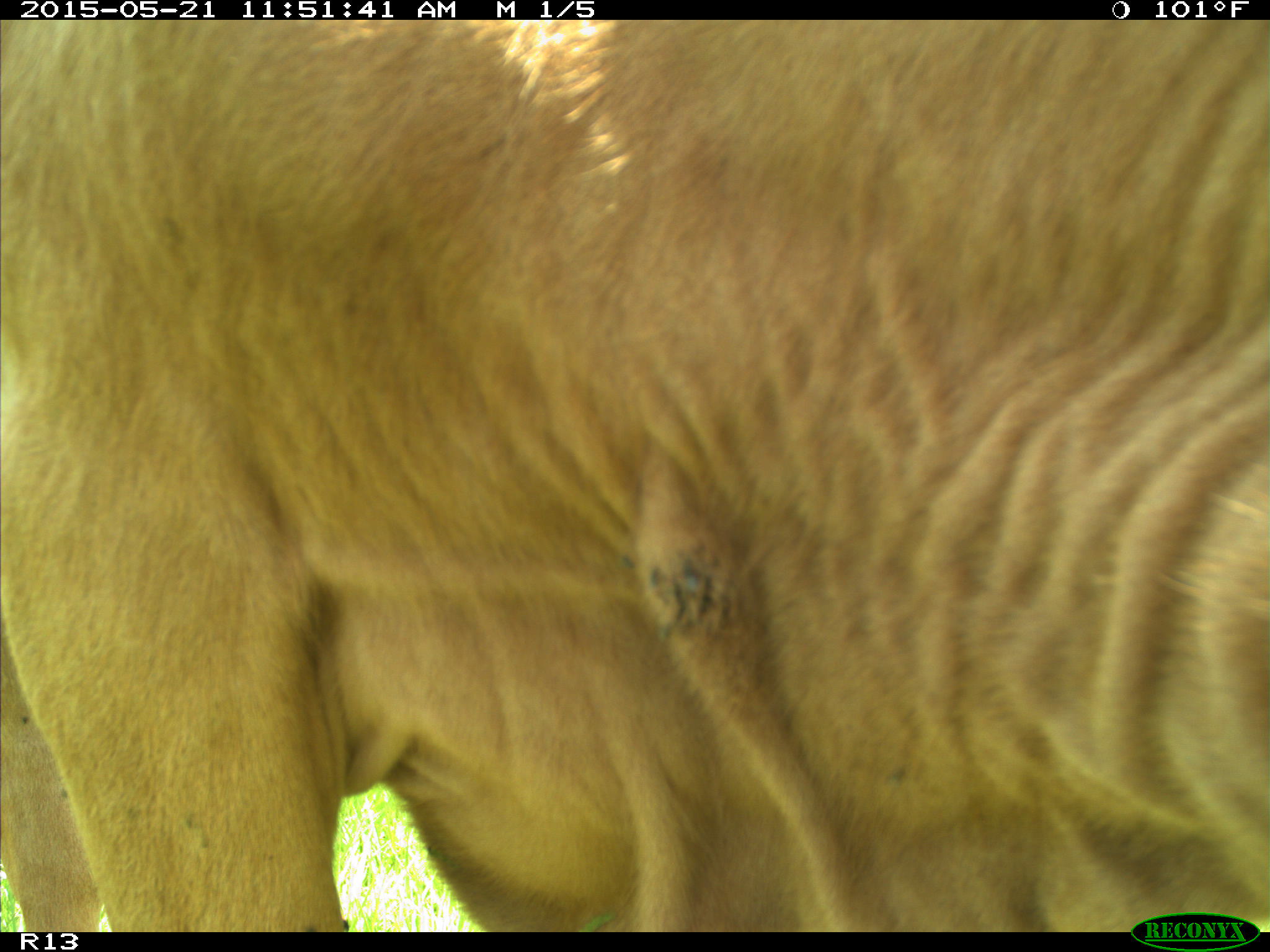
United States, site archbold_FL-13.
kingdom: Animalia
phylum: Chordata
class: Mammalia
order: Artiodactyla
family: Bovidae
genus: Bos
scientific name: Bos taurus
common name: domestic cow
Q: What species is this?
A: Bos taurus (domestic cow).